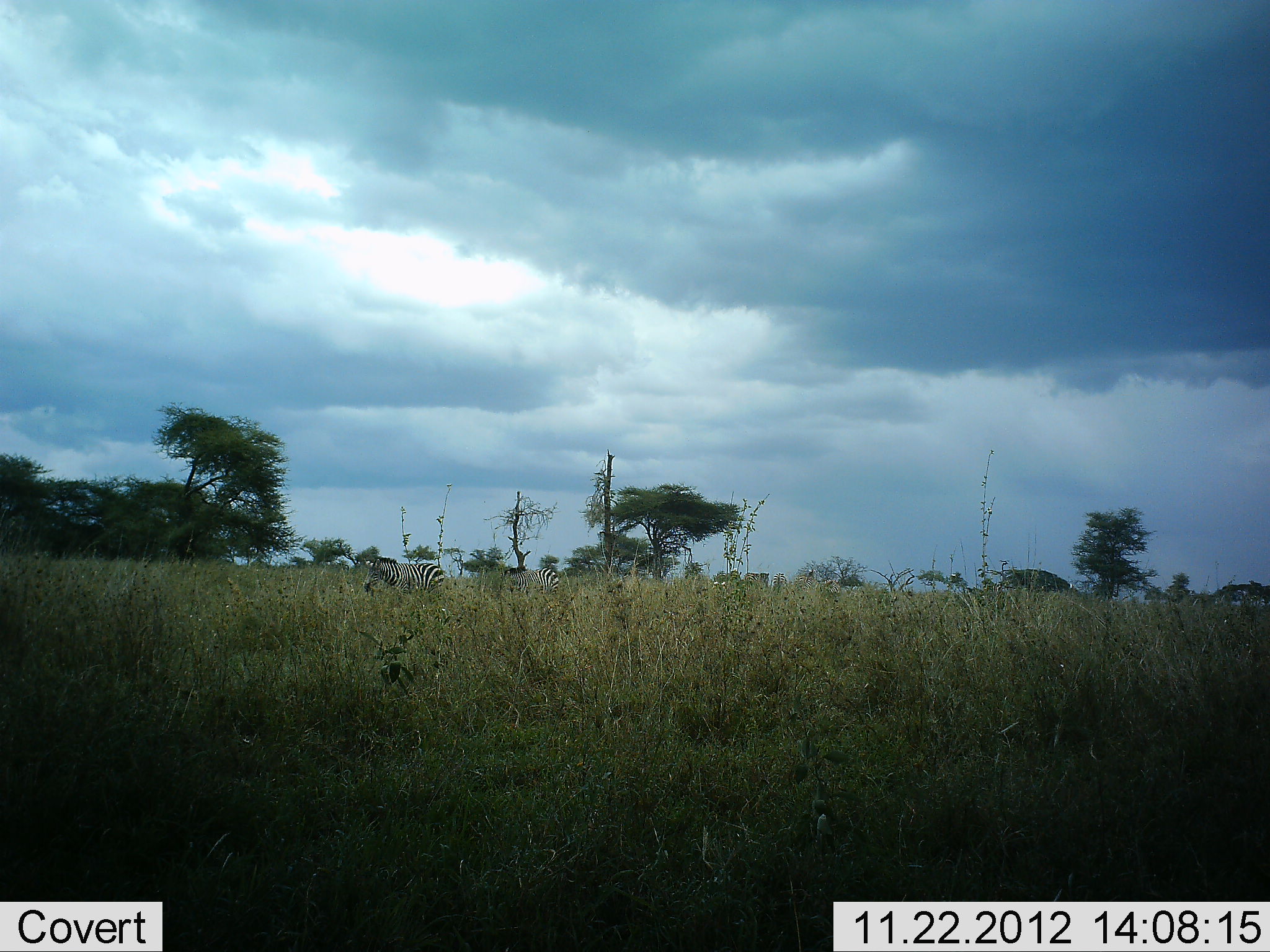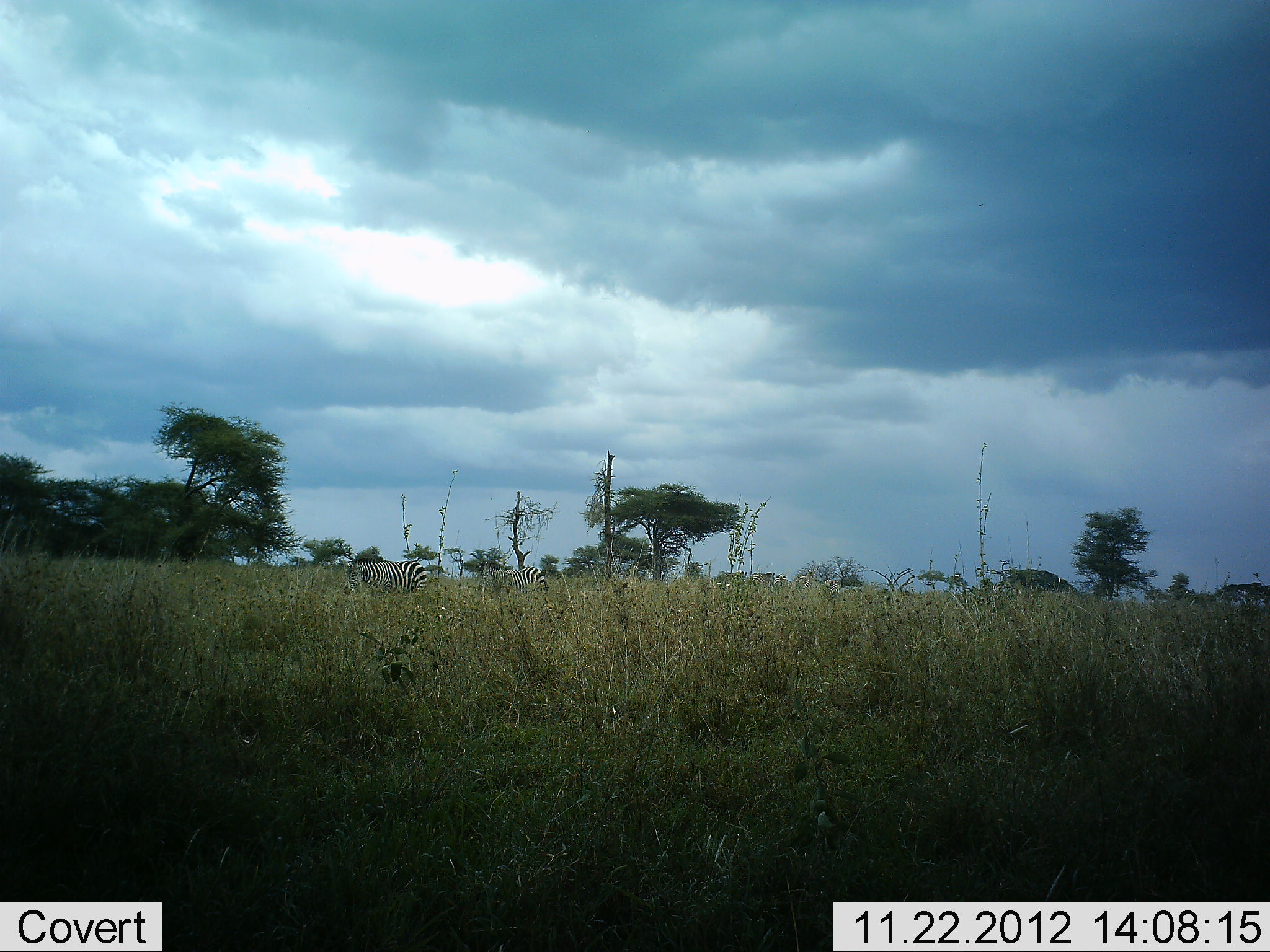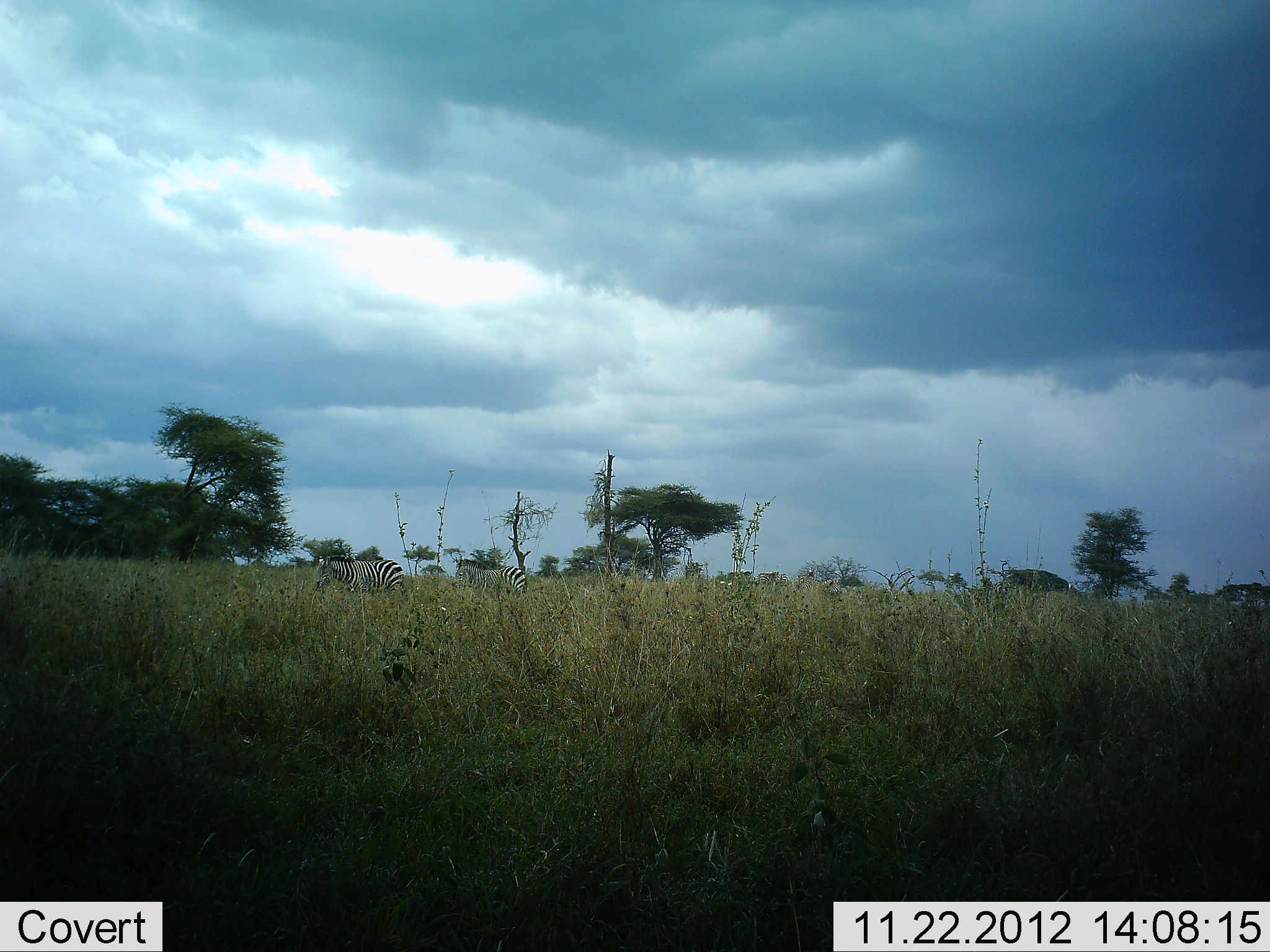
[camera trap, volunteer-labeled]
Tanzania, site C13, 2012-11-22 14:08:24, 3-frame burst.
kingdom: Animalia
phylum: Chordata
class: Mammalia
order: Perissodactyla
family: Equidae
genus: Equus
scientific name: Equus quagga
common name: plains zebra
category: zebra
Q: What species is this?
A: Zebra (plains zebra) (Equus quagga).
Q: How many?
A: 3.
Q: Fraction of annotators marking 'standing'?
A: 20%.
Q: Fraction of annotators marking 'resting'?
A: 0%.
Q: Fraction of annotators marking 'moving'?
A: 70%.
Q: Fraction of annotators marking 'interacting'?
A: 0%.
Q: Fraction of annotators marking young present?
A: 0%.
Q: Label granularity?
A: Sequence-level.